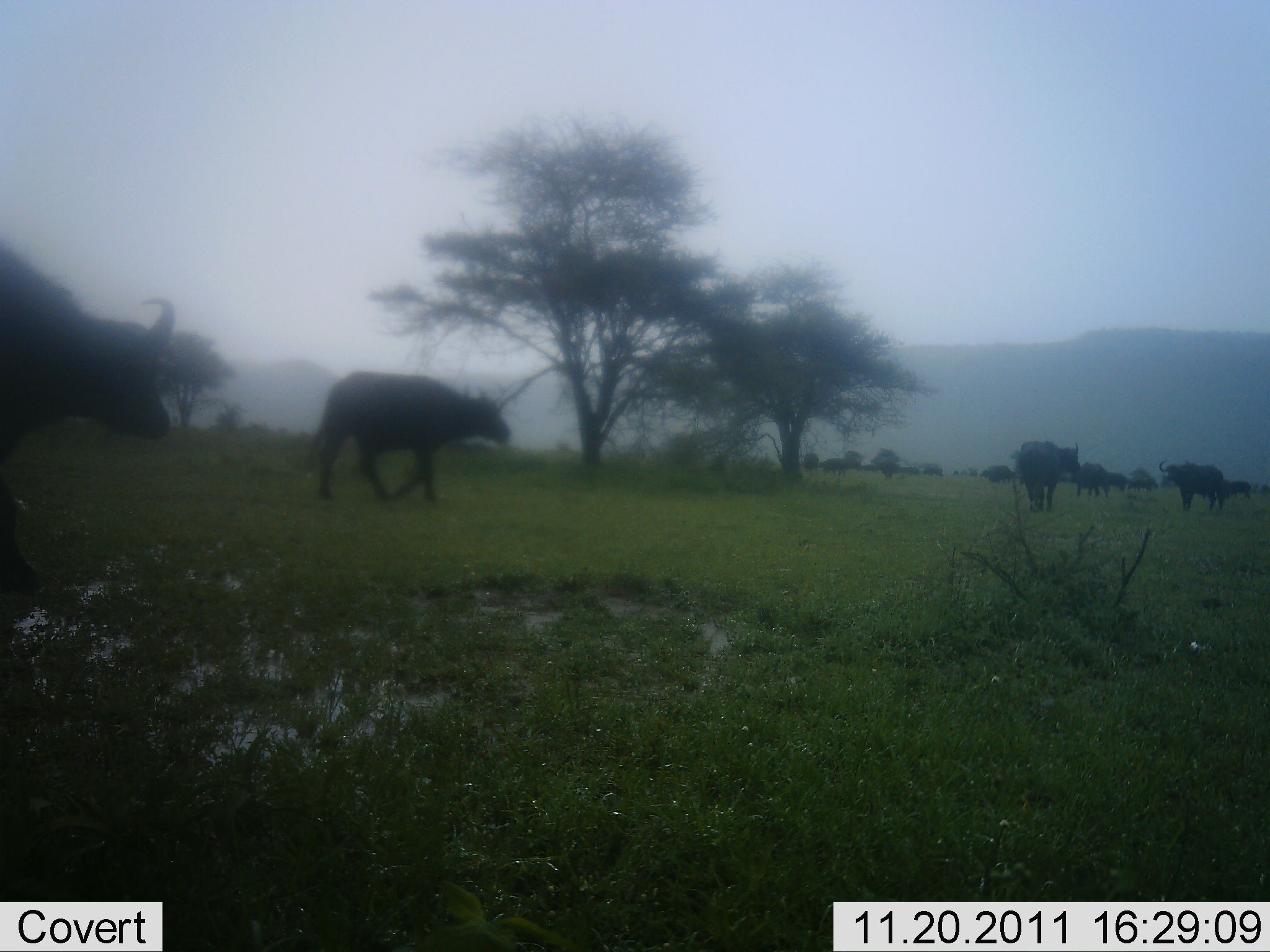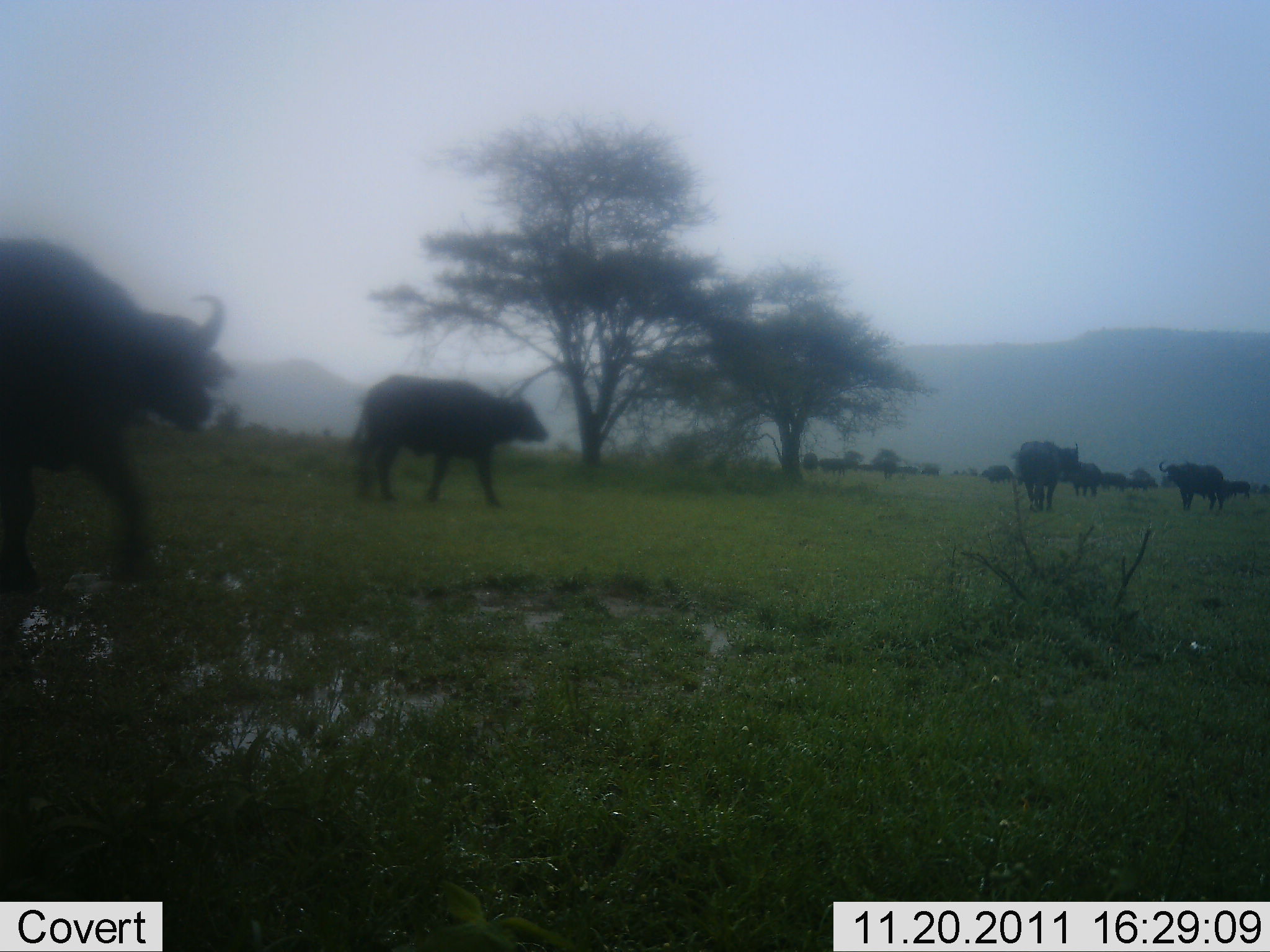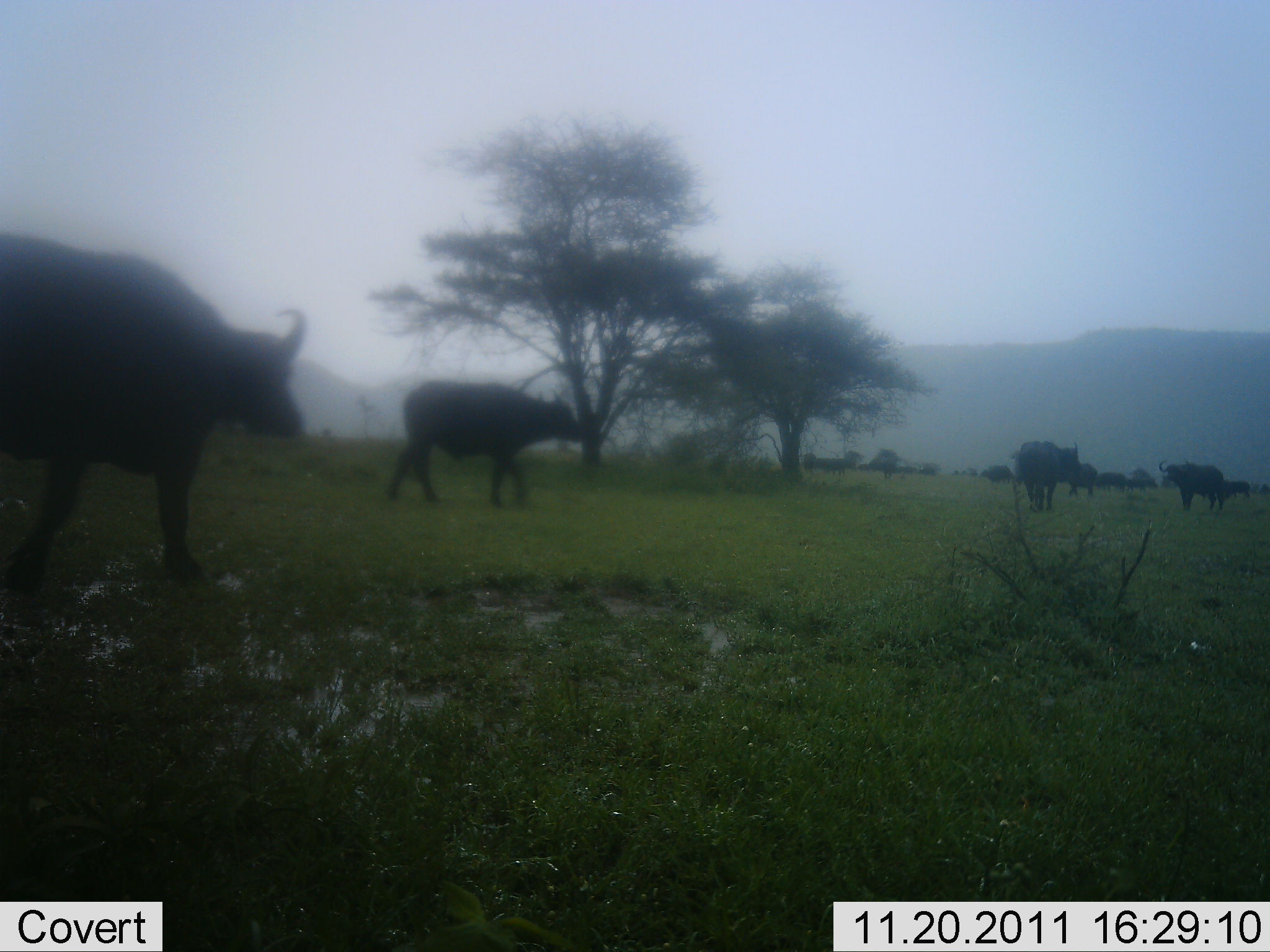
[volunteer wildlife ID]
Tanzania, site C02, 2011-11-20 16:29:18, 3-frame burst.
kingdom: Animalia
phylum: Chordata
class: Mammalia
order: Artiodactyla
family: Bovidae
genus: Syncerus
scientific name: Syncerus caffer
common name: cape buffalo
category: buffalo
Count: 10.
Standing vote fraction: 52%.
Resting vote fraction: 0%.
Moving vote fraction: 100%.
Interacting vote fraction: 0%.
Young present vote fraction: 8%.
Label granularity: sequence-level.